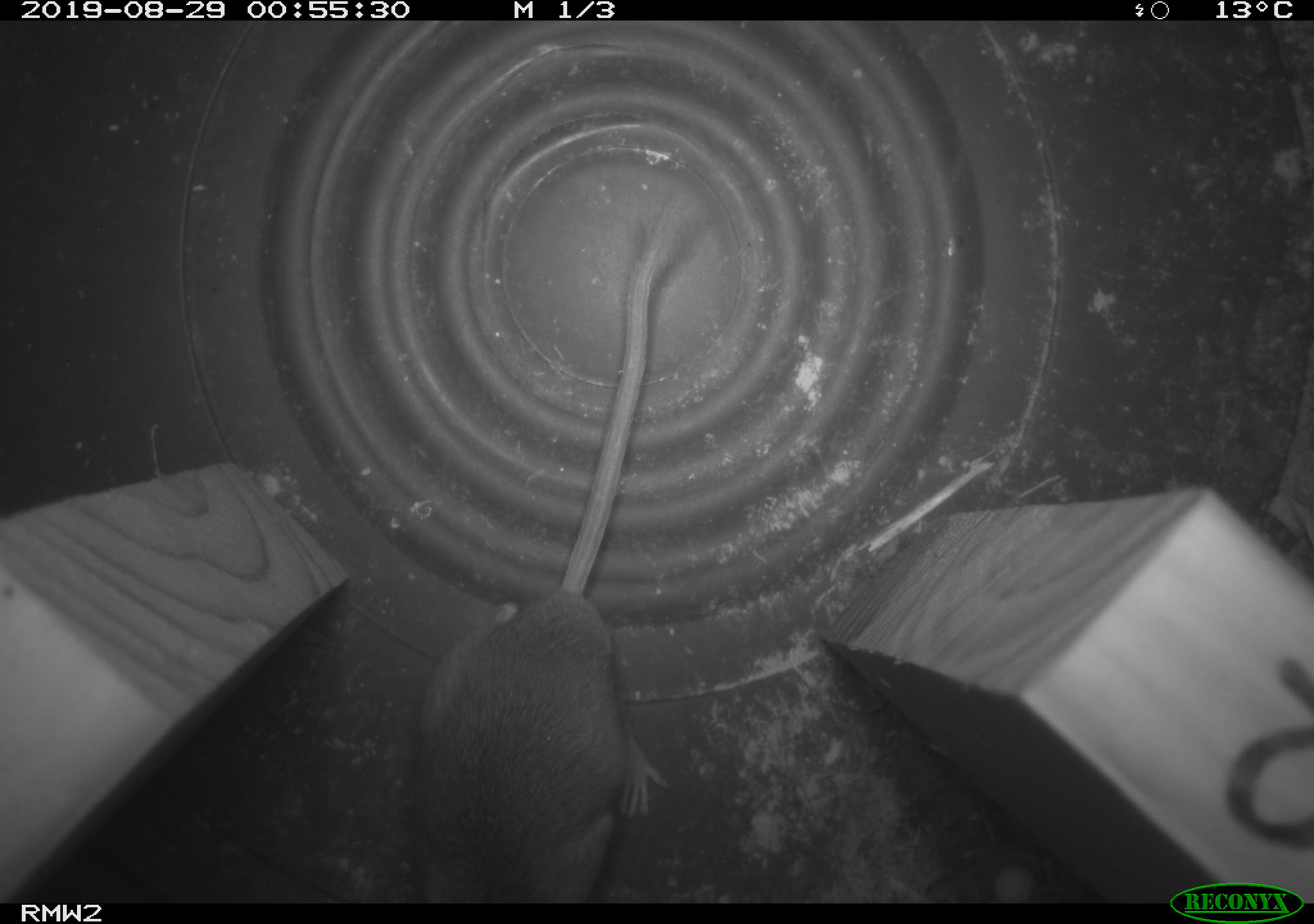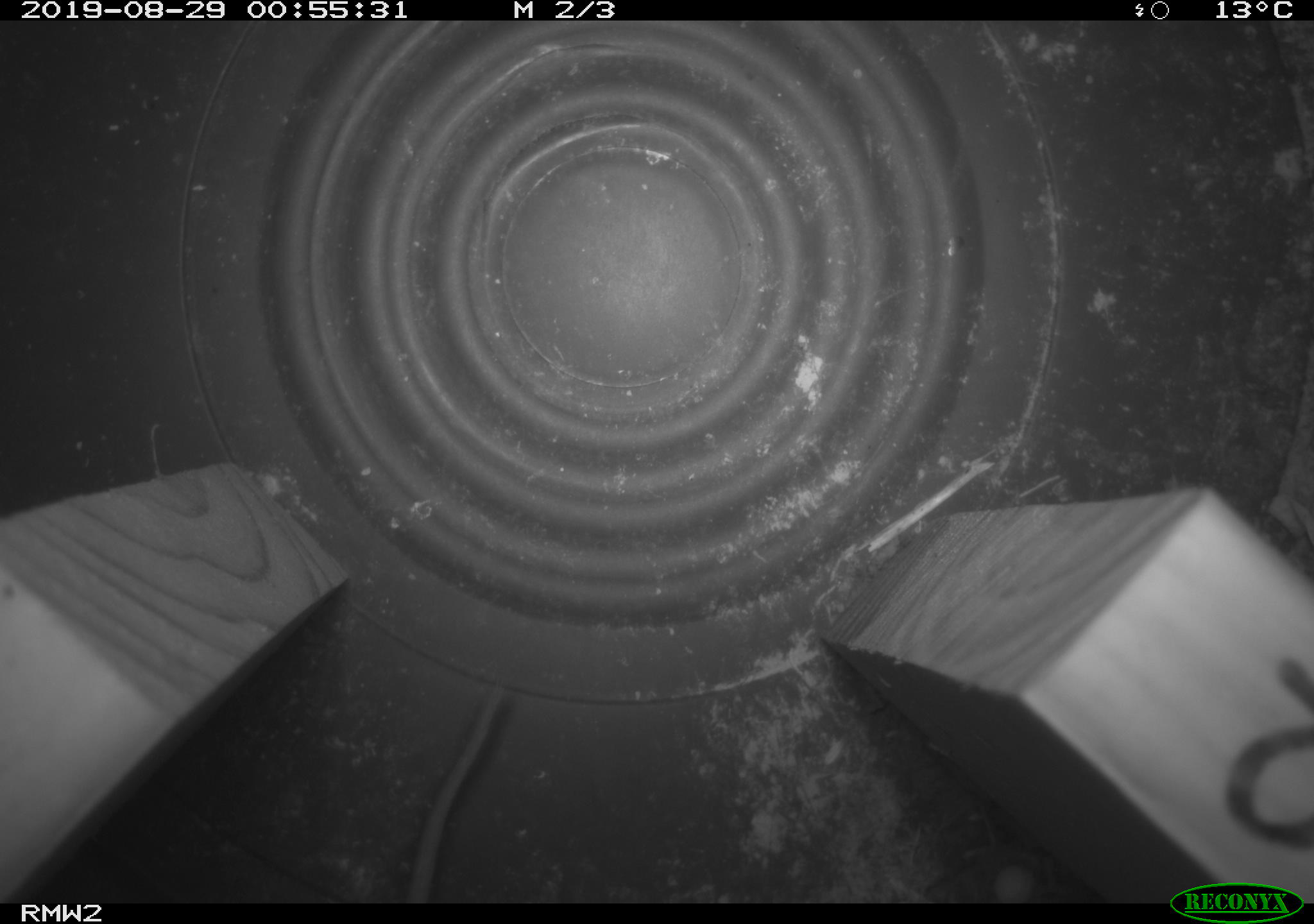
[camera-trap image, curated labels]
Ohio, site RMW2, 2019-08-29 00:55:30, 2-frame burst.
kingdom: Animalia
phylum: Chordata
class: Mammalia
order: Rodentia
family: Cricetidae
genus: Peromyscus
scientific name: Peromyscus leucopus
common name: white-footed mouse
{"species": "white-footed mouse (Peromyscus leucopus)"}